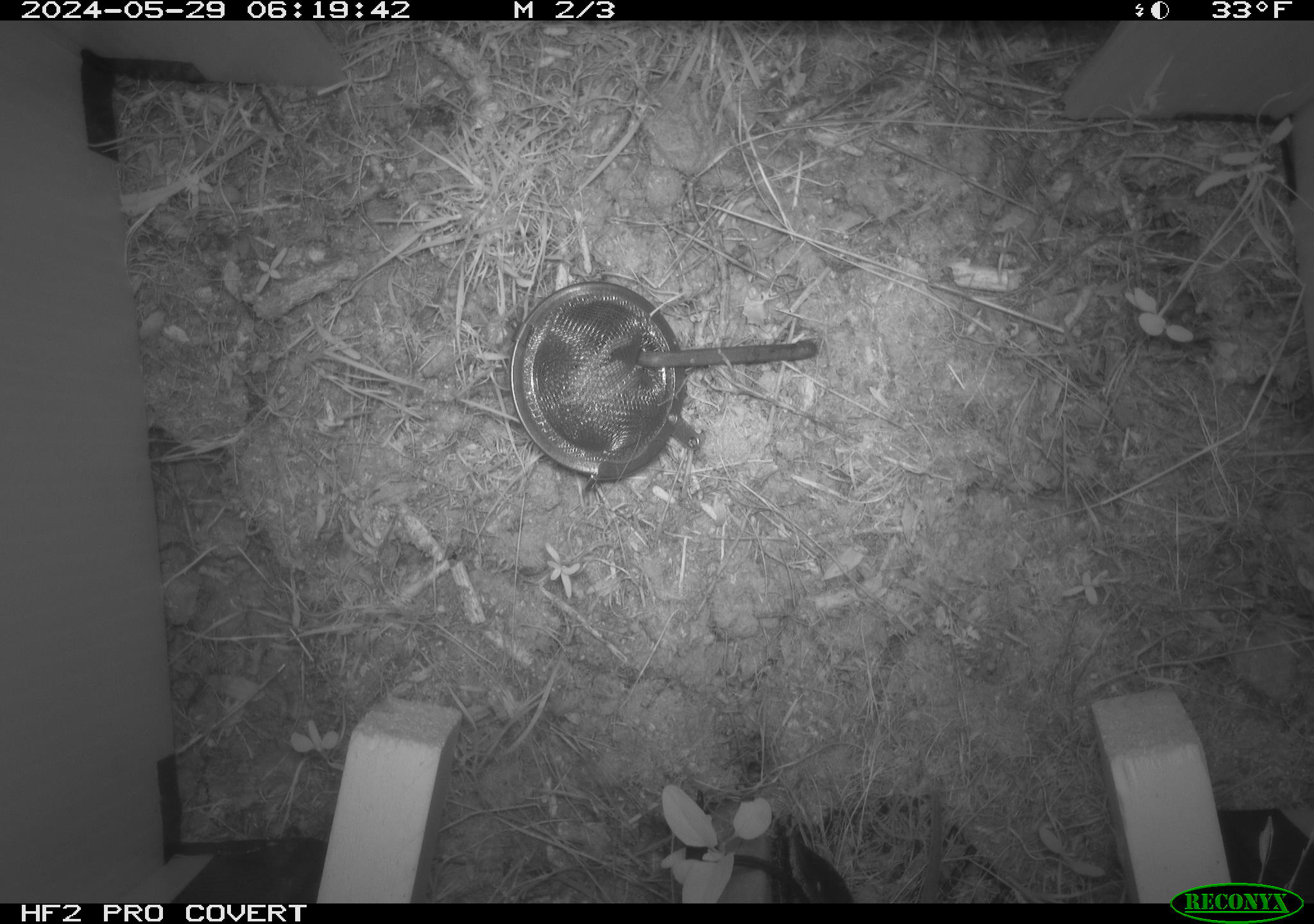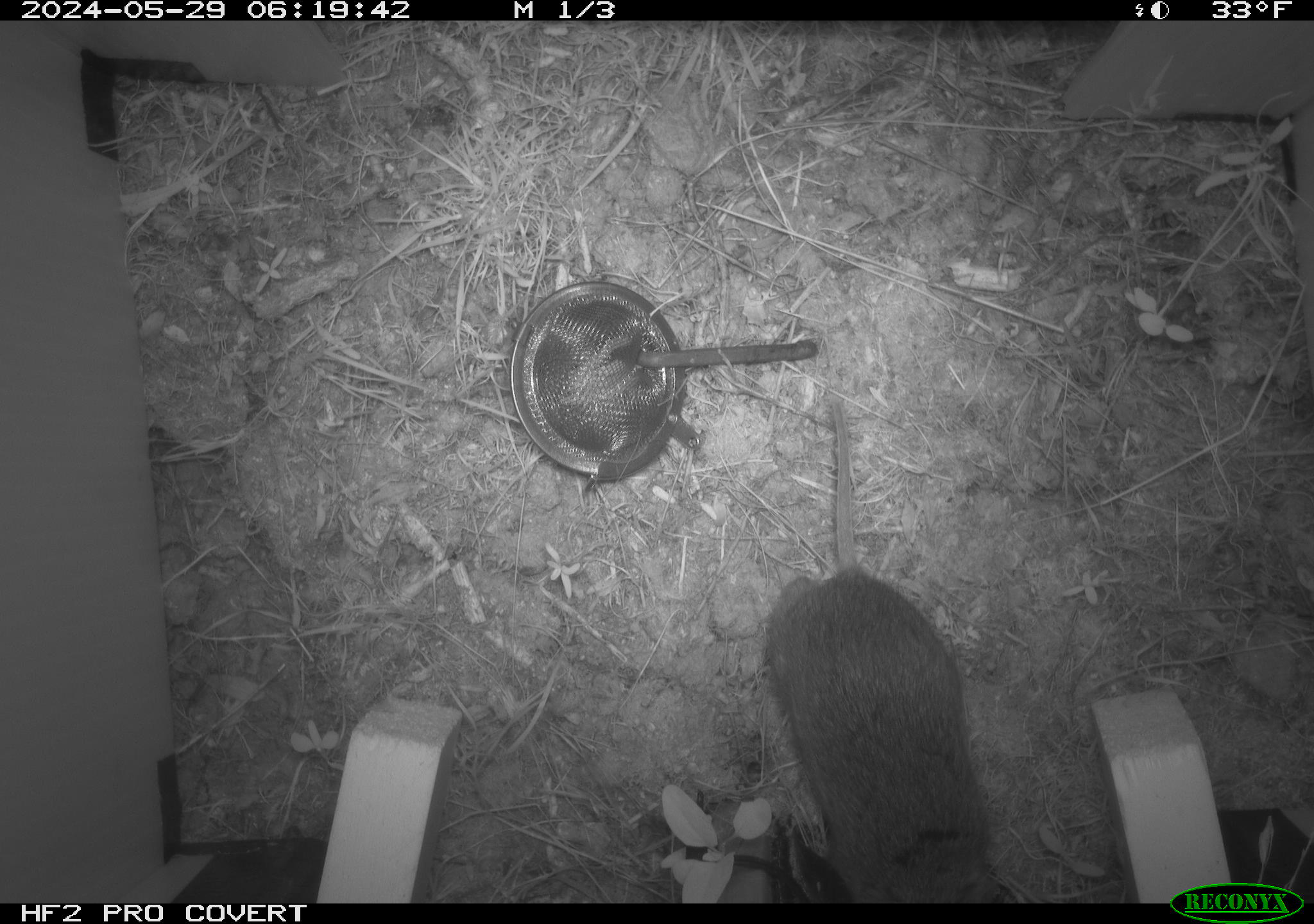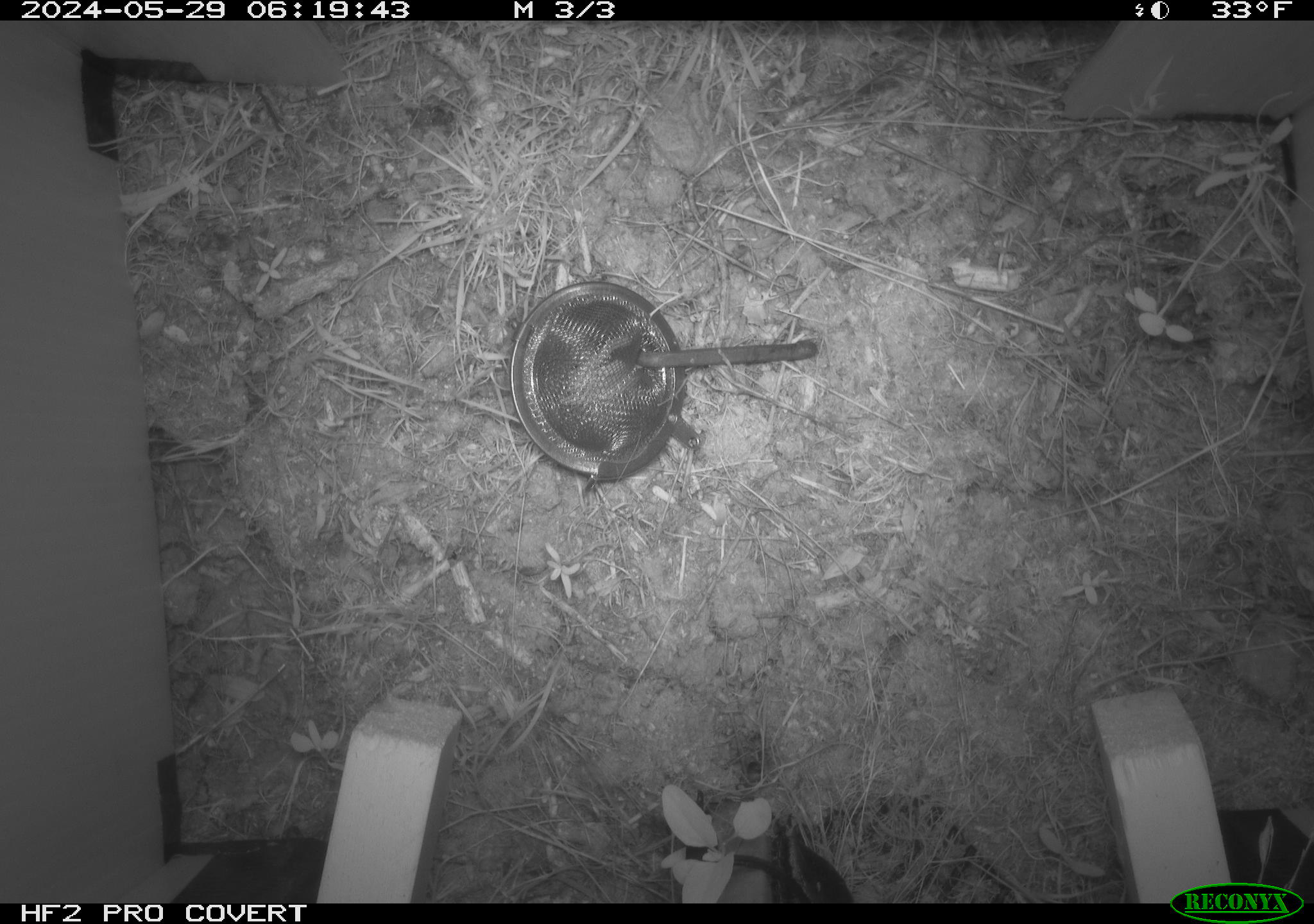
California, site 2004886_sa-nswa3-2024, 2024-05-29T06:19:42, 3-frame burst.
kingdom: Animalia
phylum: Chordata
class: Mammalia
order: Rodentia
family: Cricetidae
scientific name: Arvicolinae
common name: voles, lemmings, and muskrats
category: arvicolinae subfamily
Arvicolinae subfamily (voles, lemmings, and muskrats) (Arvicolinae).